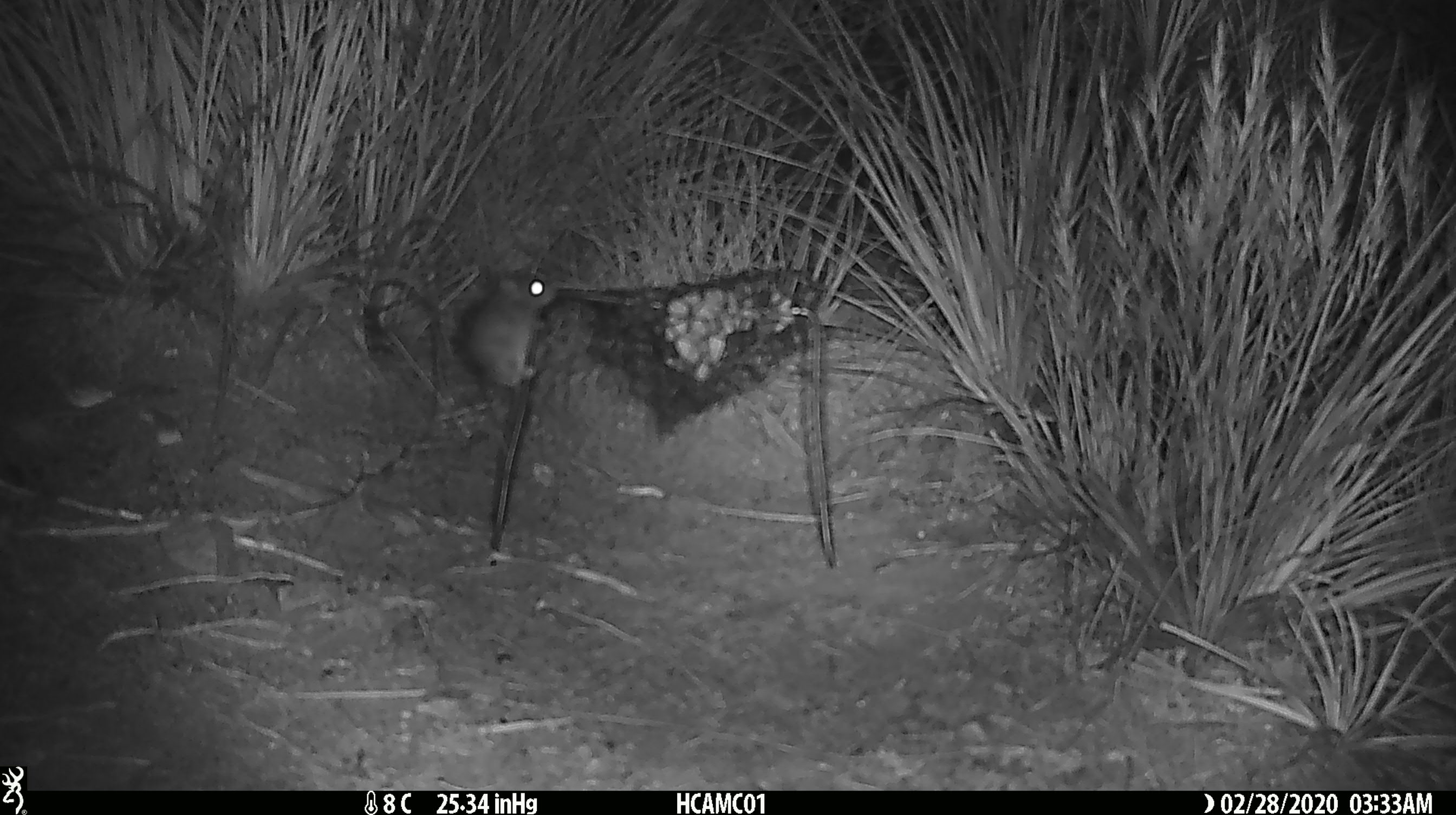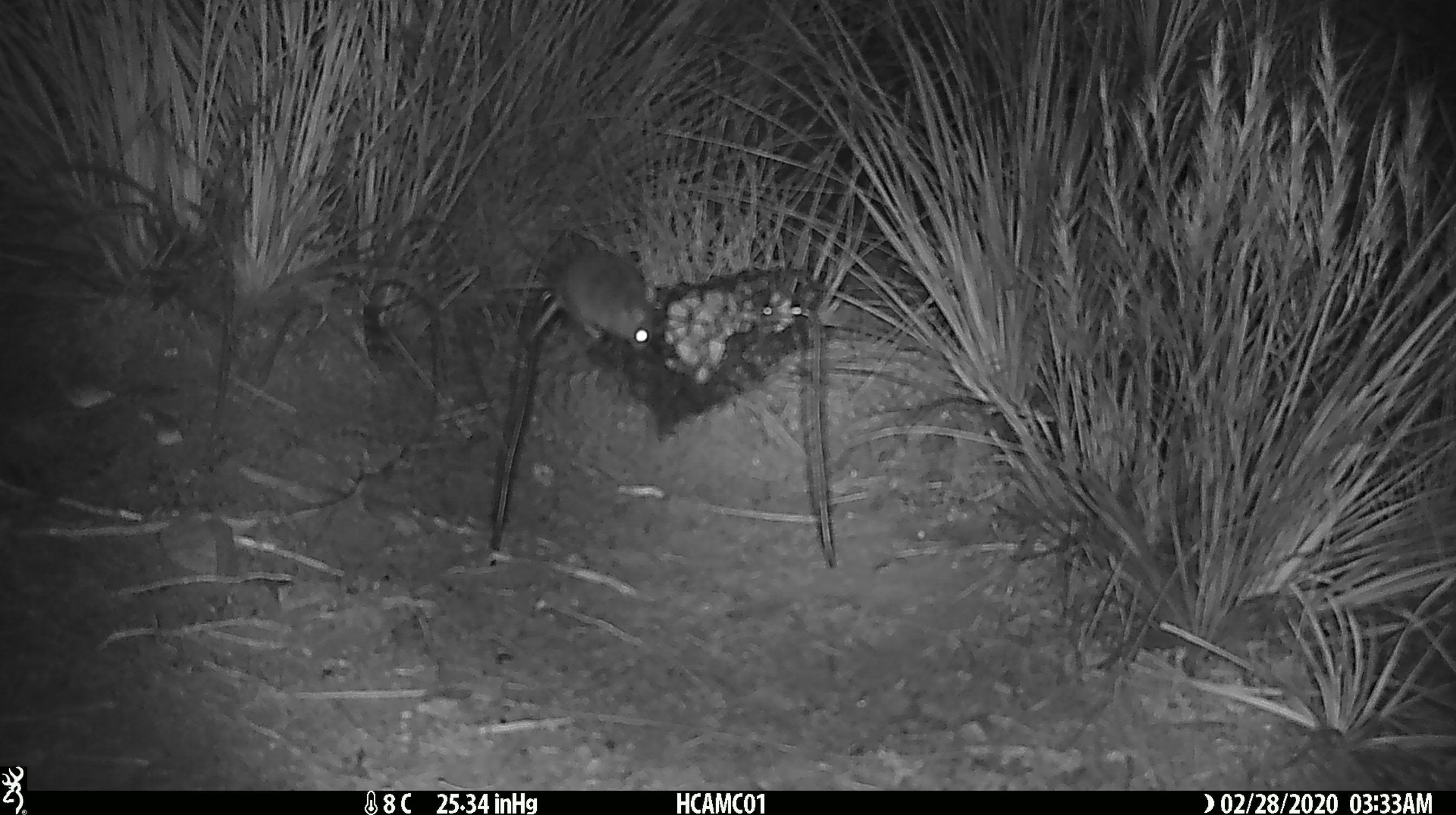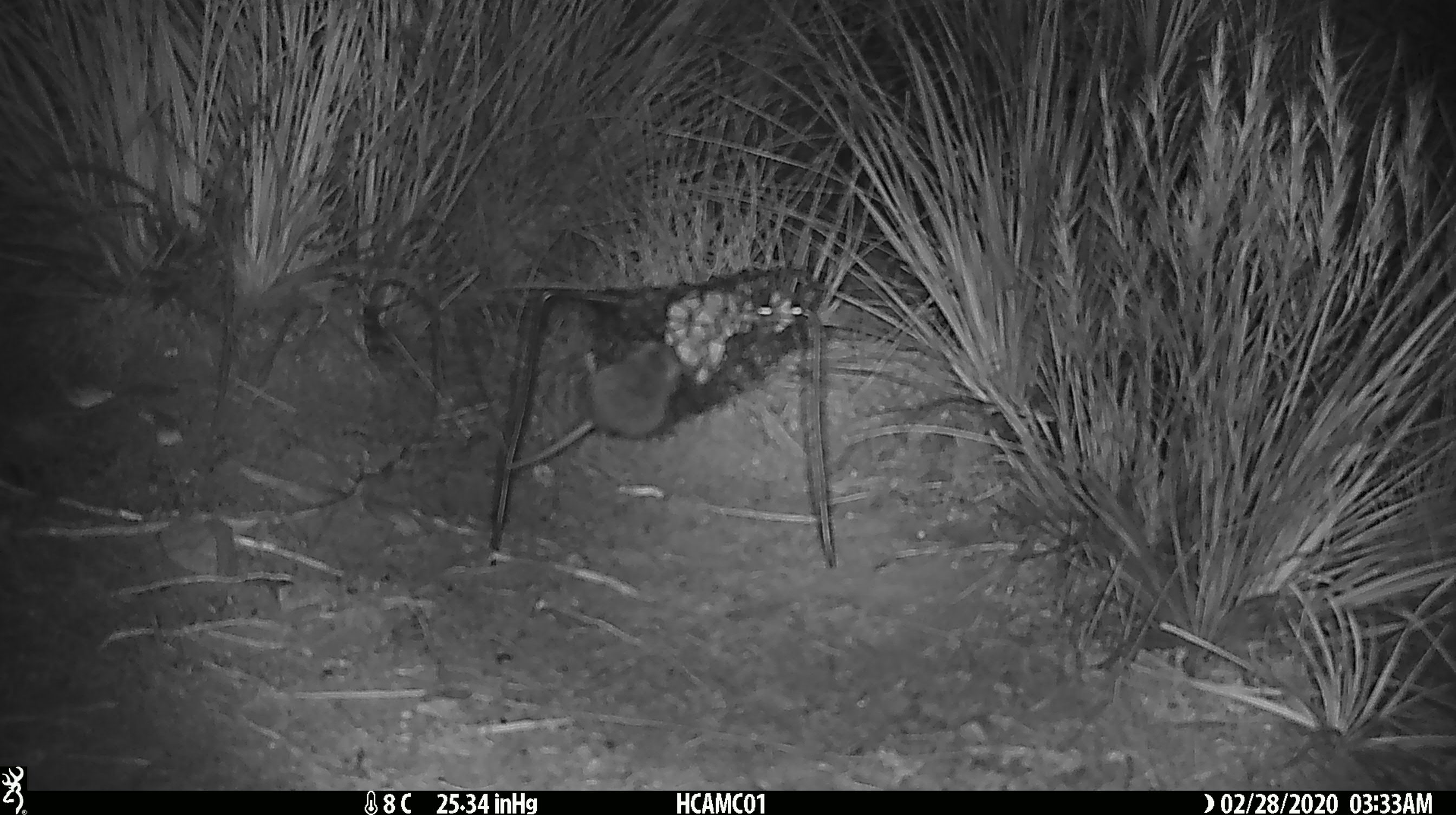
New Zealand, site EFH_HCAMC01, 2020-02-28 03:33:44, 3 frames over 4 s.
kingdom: Animalia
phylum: Chordata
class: Mammalia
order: Rodentia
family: Muridae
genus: Mus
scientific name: Mus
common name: mouse